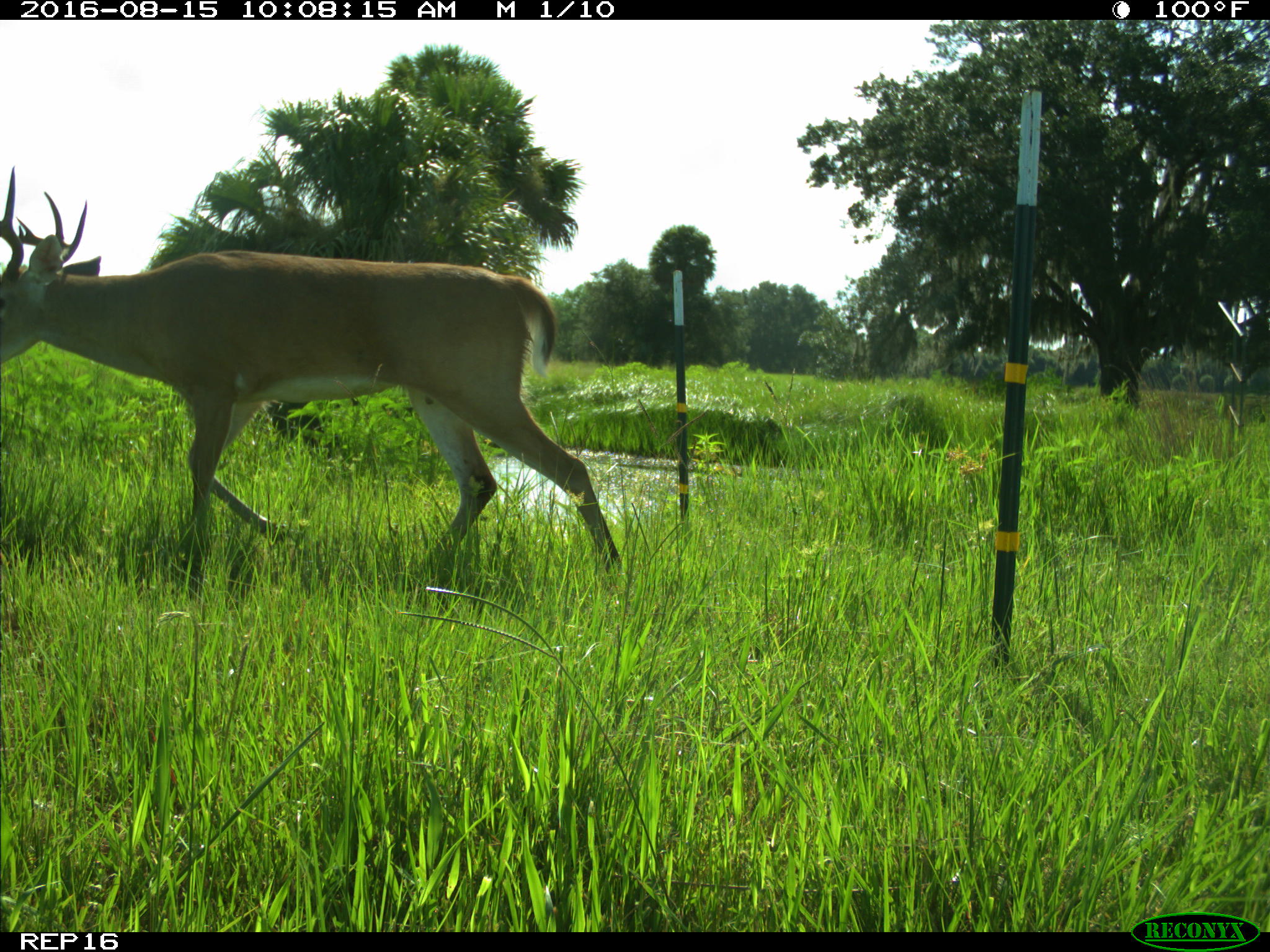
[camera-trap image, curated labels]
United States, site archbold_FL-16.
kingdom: Animalia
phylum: Chordata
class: Mammalia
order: Artiodactyla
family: Cervidae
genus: Odocoileus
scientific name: Odocoileus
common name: deer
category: unidentified deer